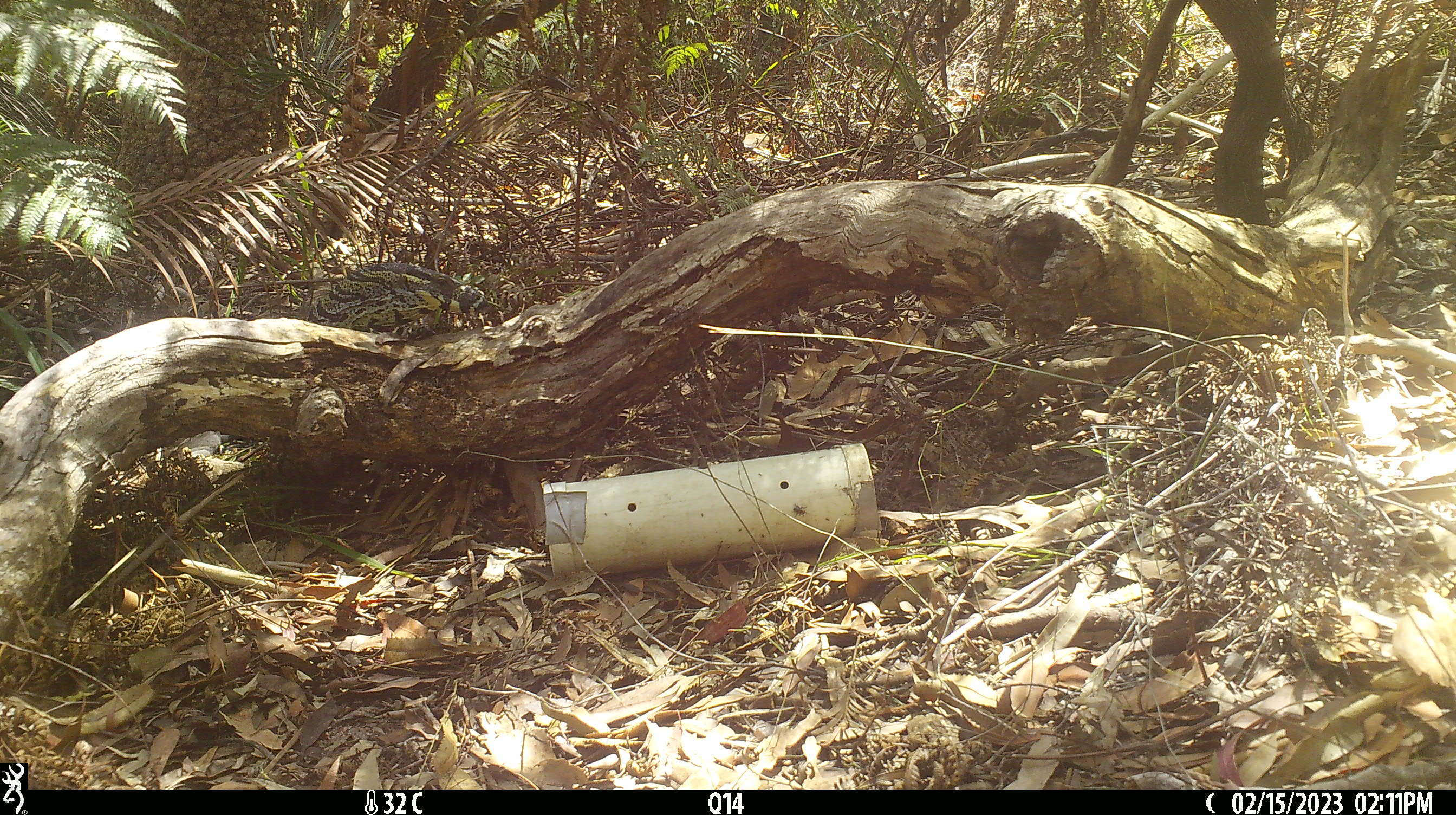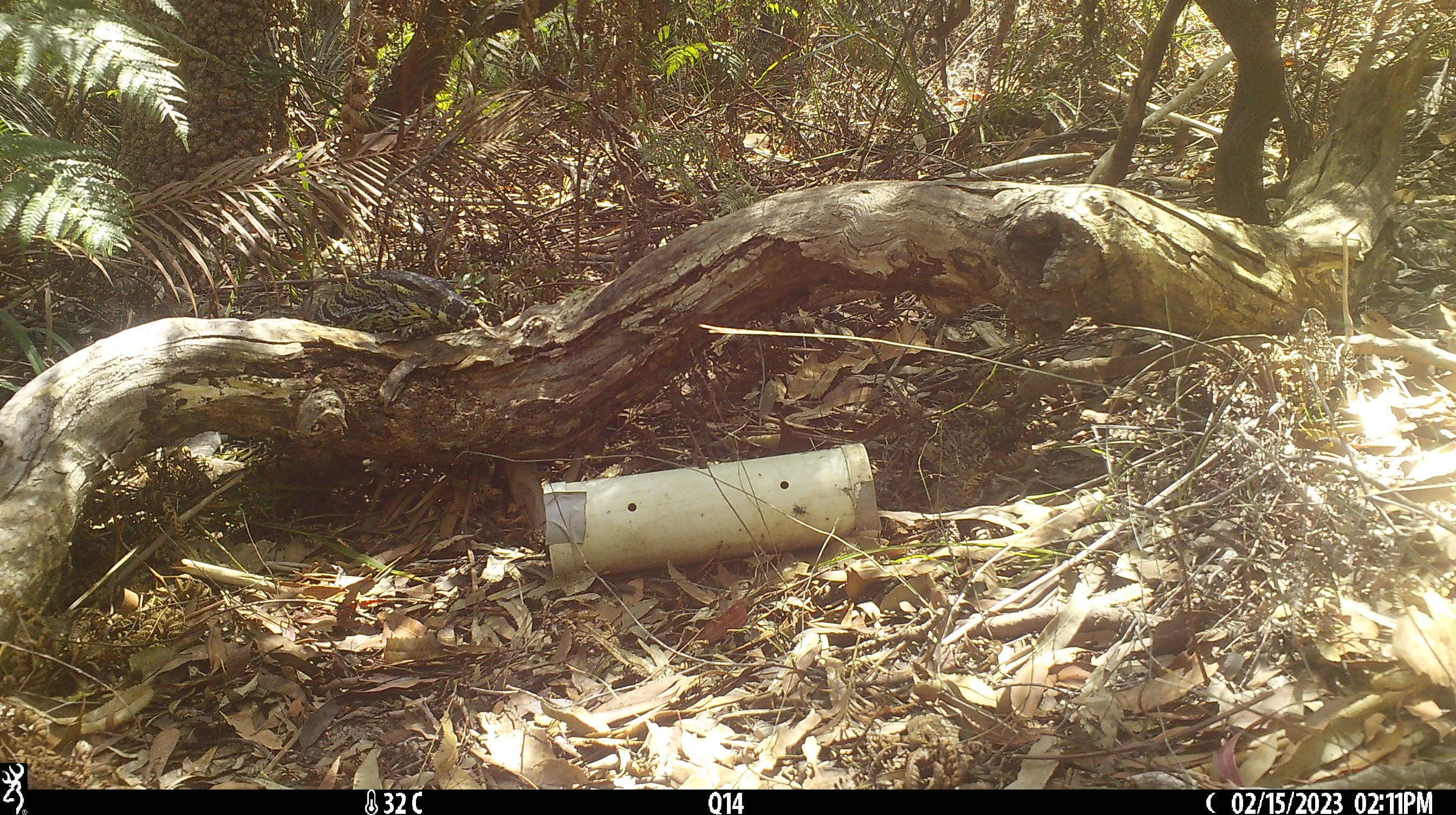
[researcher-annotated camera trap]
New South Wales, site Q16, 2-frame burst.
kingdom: Animalia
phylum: Chordata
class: Reptilia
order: Squamata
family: Varanidae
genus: Varanus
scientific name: Varanus varius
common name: lace monitor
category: goanna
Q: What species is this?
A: Goanna (lace monitor) (Varanus varius).